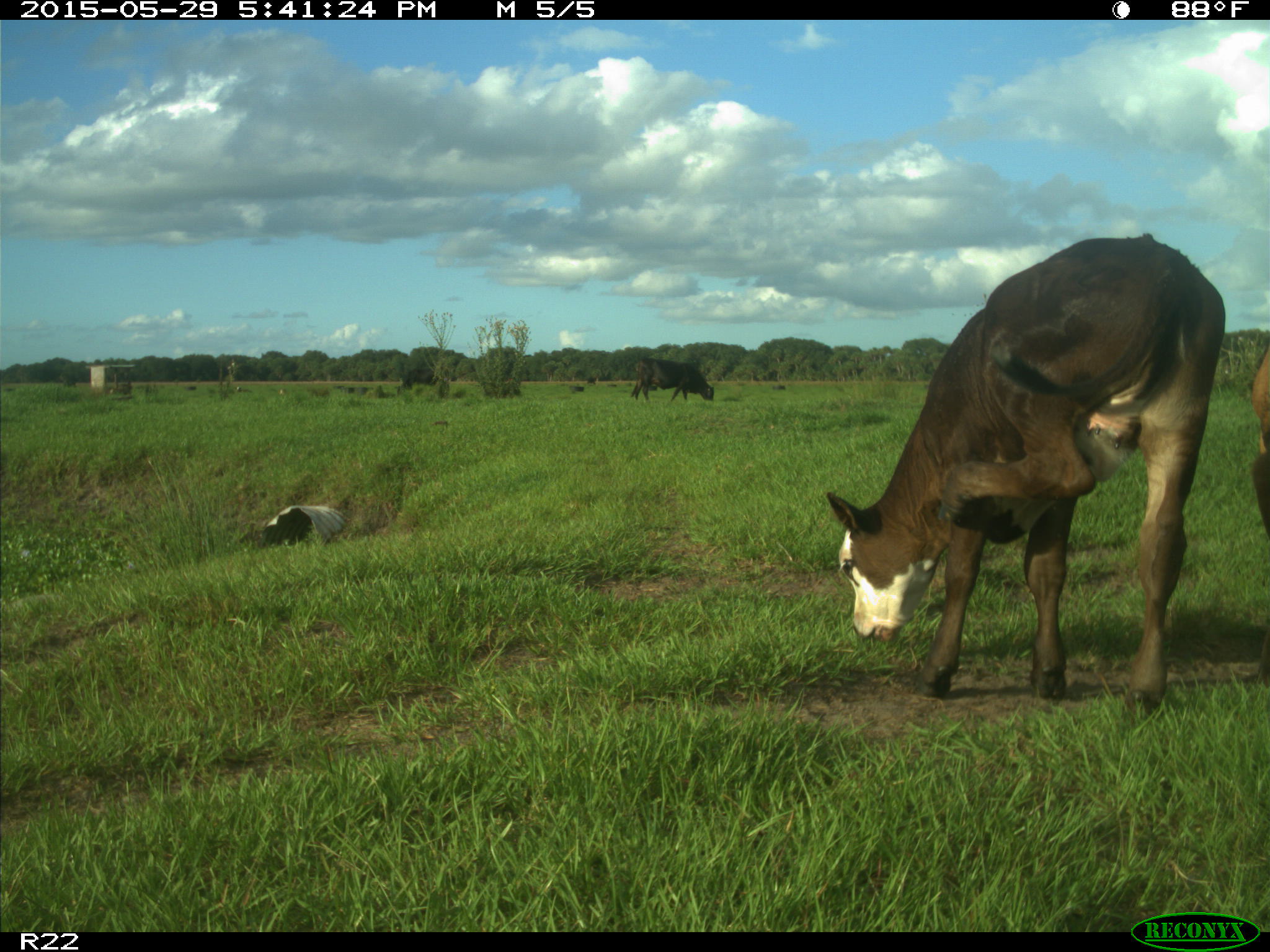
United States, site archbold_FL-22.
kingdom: Animalia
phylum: Chordata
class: Mammalia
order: Artiodactyla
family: Bovidae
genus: Bos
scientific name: Bos taurus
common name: domestic cow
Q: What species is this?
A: Bos taurus (domestic cow).